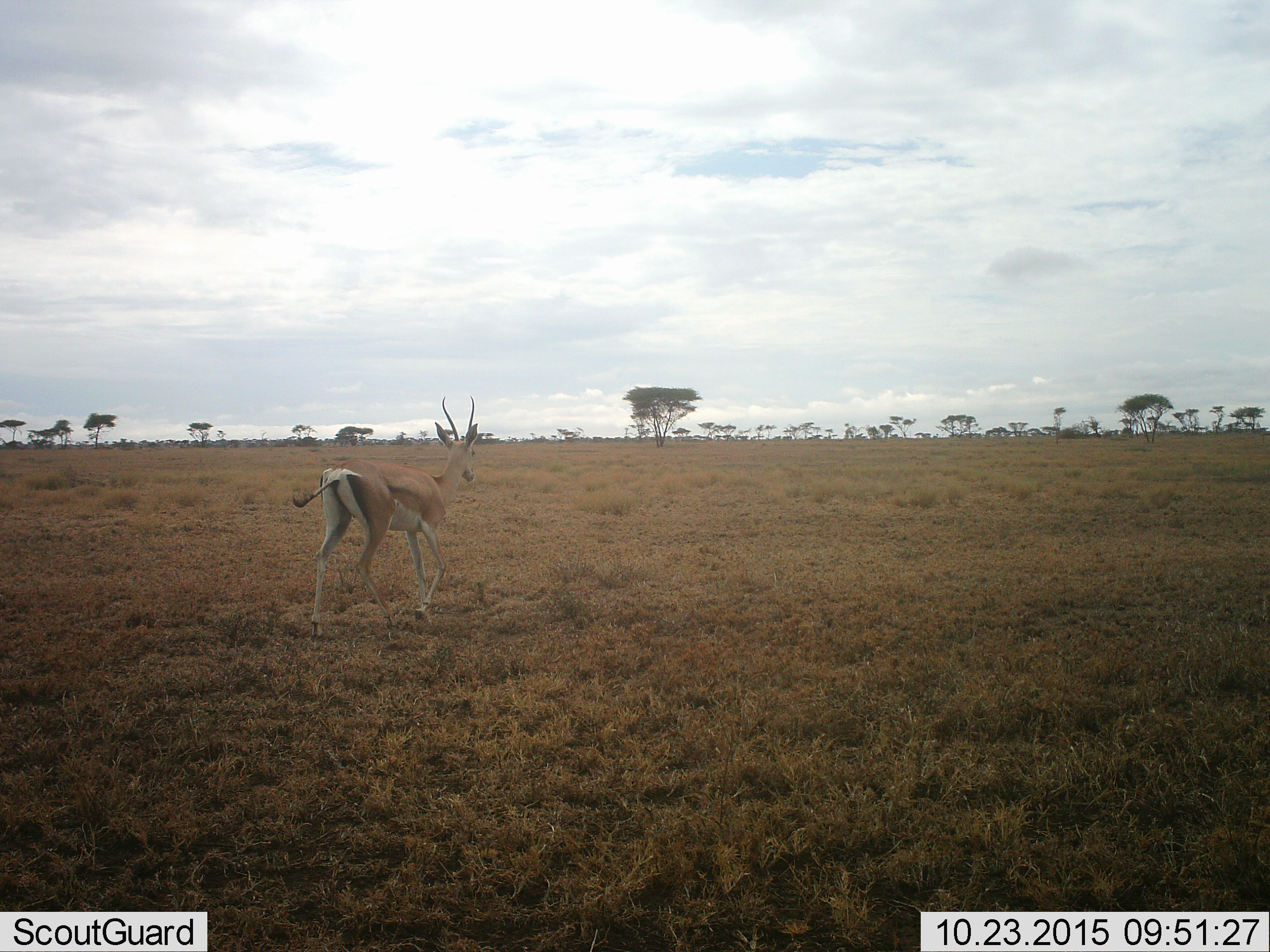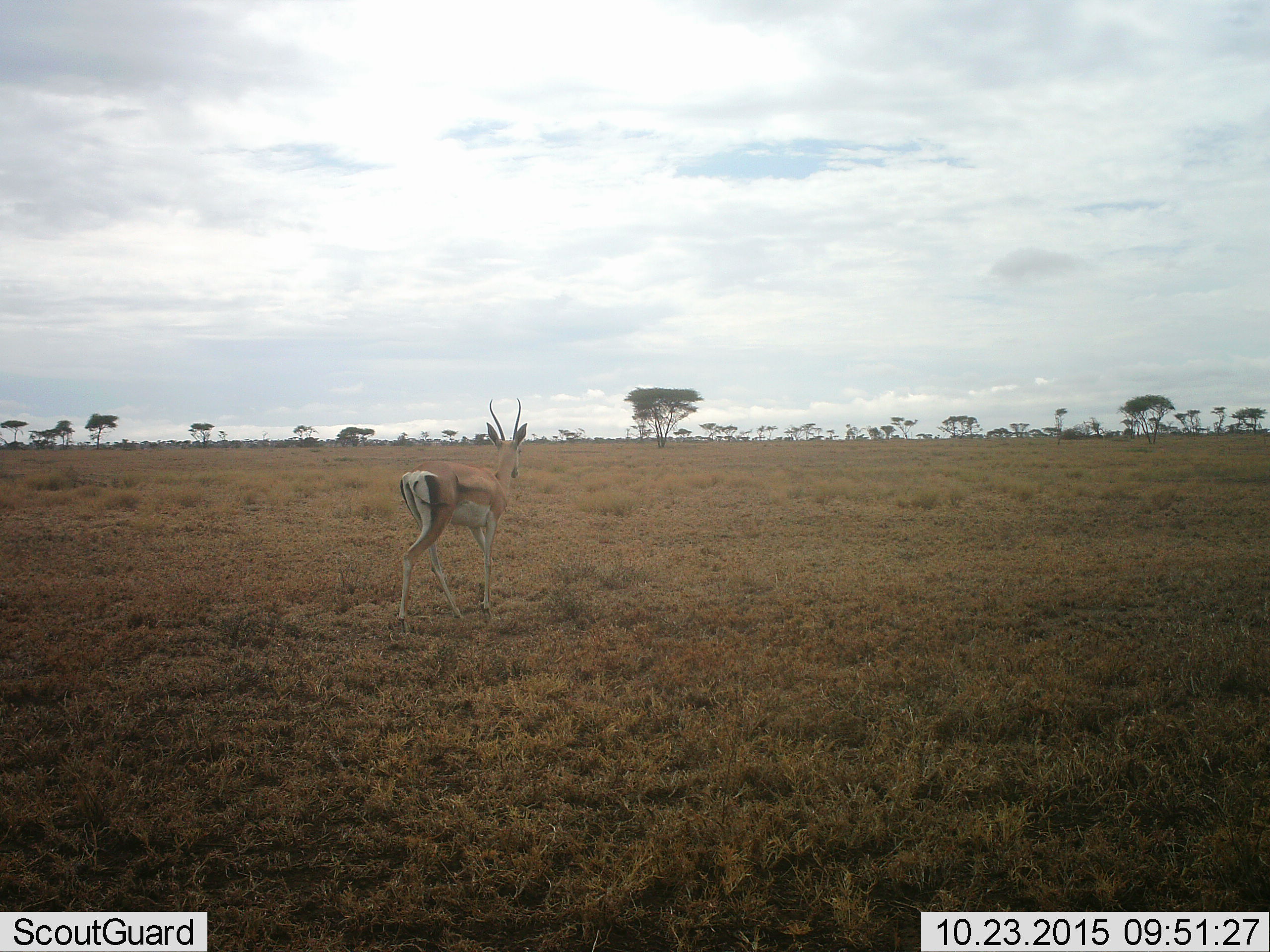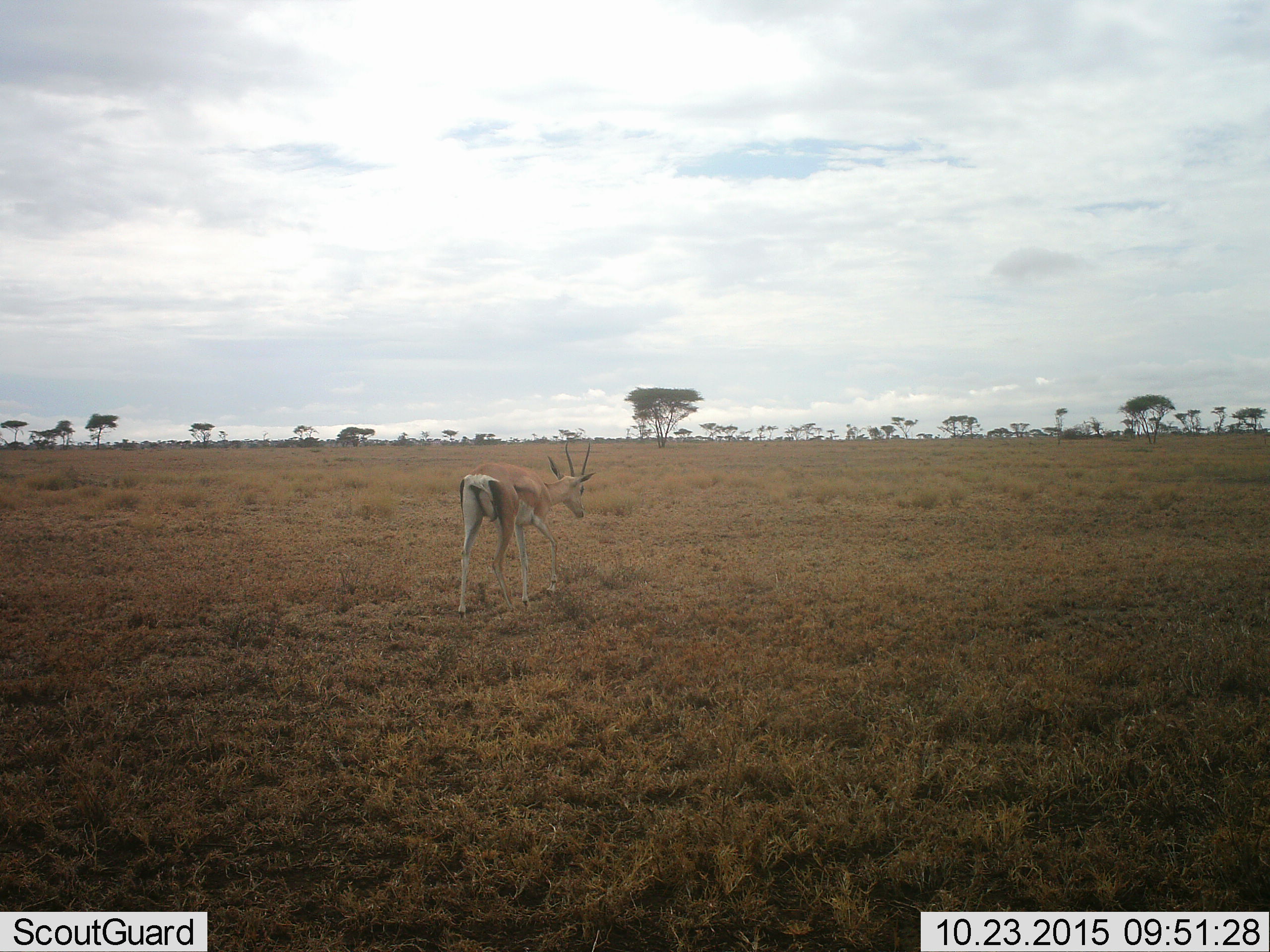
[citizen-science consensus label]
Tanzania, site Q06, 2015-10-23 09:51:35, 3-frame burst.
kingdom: Animalia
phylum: Chordata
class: Mammalia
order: Artiodactyla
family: Bovidae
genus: Eudorcas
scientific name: Eudorcas thomsonii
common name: thomson's gazelle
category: gazellethomsons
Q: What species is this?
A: Gazellethomsons (thomson's gazelle) (Eudorcas thomsonii).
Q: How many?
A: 1.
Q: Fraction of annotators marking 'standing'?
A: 0%.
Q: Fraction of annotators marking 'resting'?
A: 0%.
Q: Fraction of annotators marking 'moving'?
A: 100%.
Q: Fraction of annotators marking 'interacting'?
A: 0%.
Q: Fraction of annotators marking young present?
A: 0%.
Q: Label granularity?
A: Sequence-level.